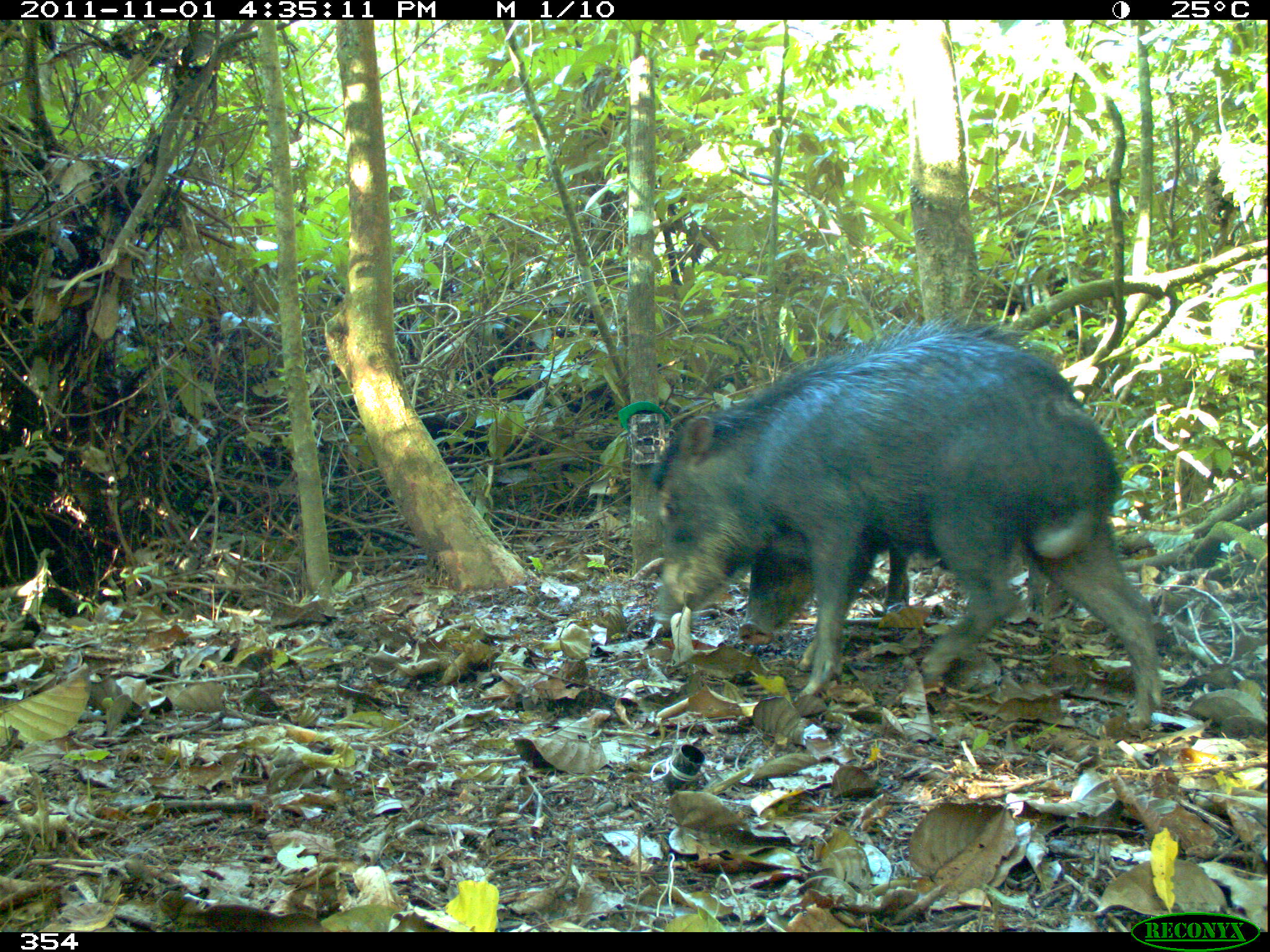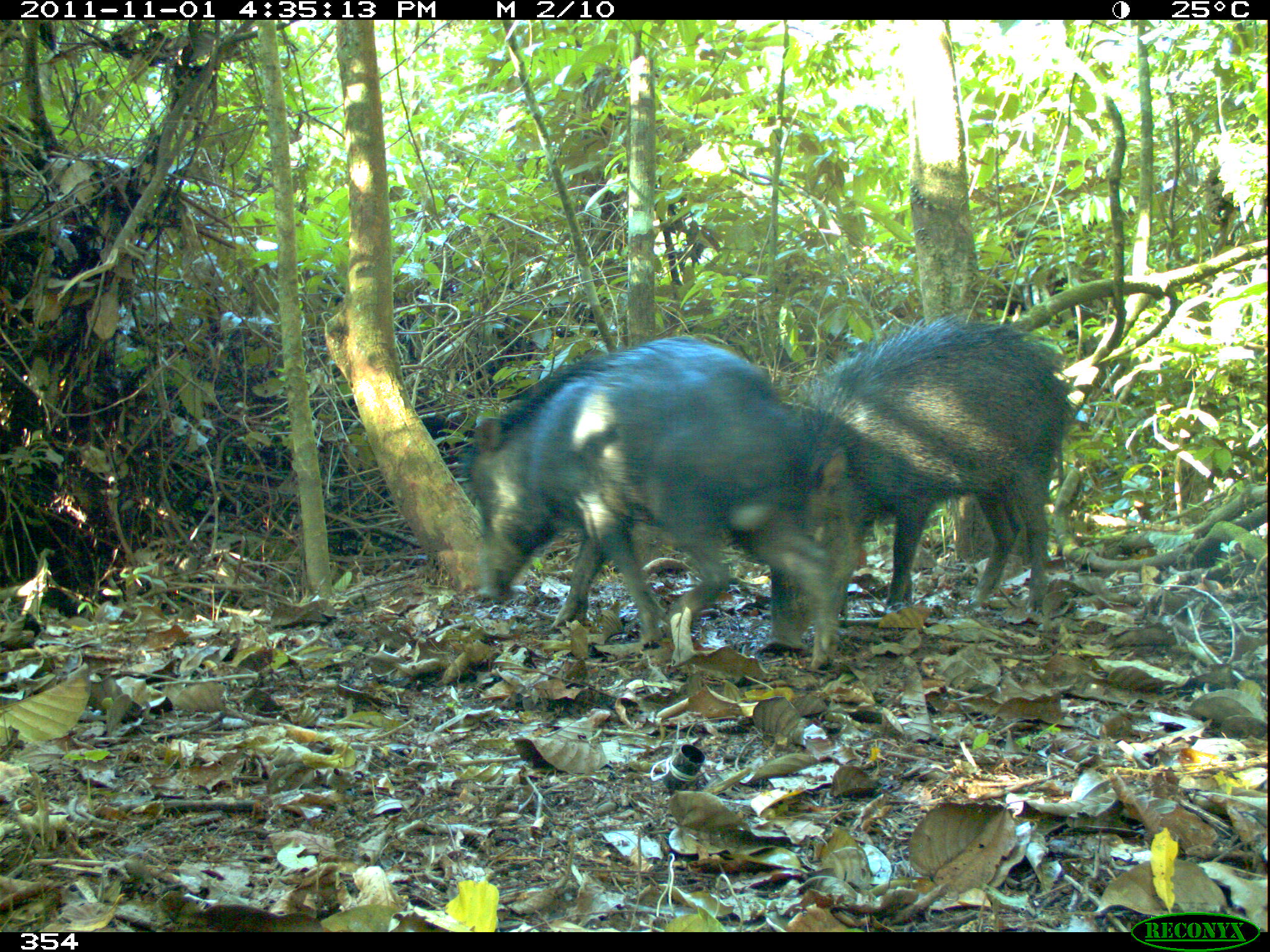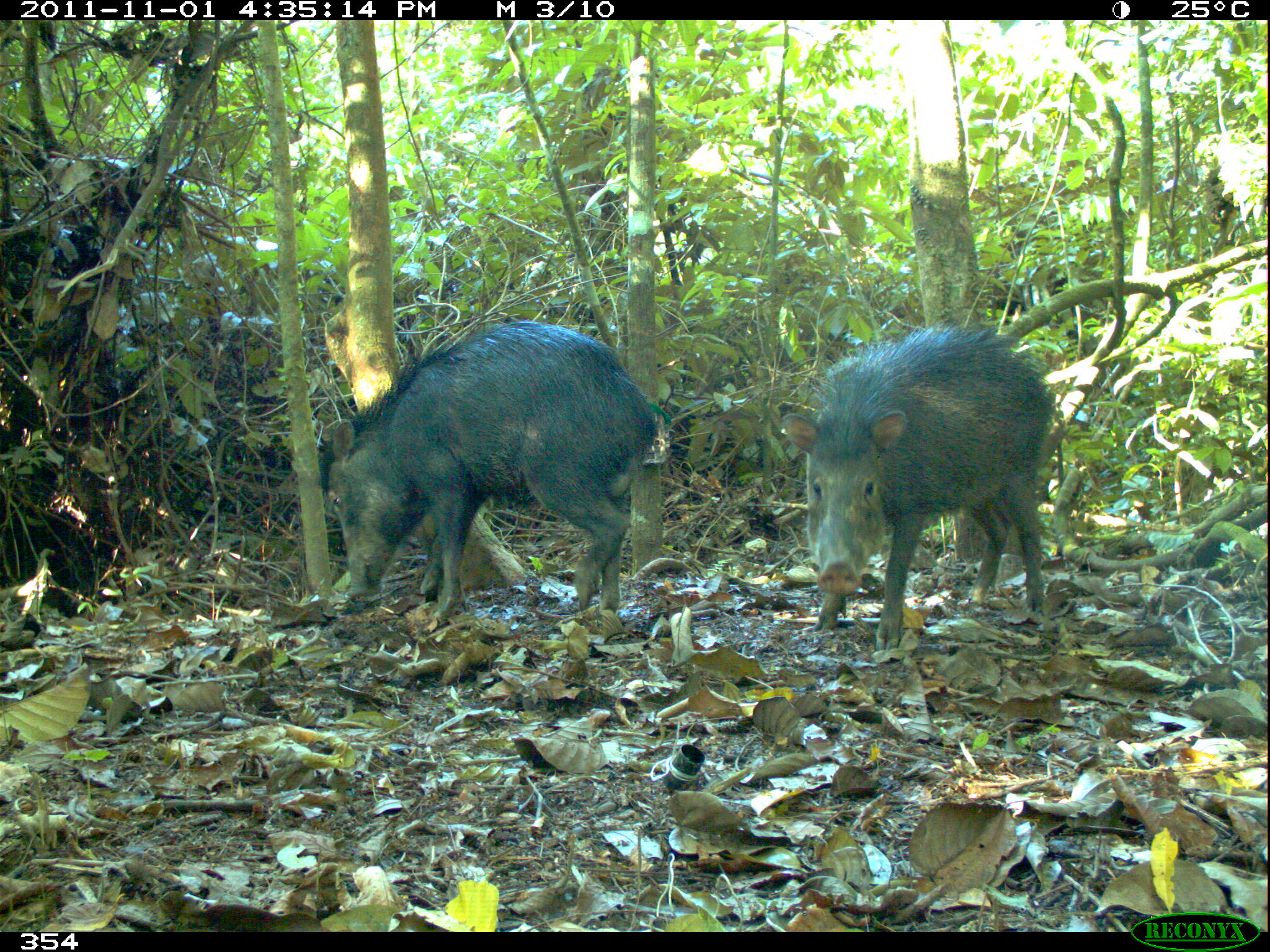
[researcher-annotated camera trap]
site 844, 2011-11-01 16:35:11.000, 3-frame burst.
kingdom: Animalia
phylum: Chordata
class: Mammalia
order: Artiodactyla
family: Tayassuidae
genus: Tayassu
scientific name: Tayassu pecari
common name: white-lipped peccary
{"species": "Tayassu pecari (white-lipped peccary)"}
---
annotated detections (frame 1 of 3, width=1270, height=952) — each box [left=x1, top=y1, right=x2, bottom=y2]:
tayassu pecari: [left=649, top=312, right=1164, bottom=728]; [left=734, top=333, right=1091, bottom=651]